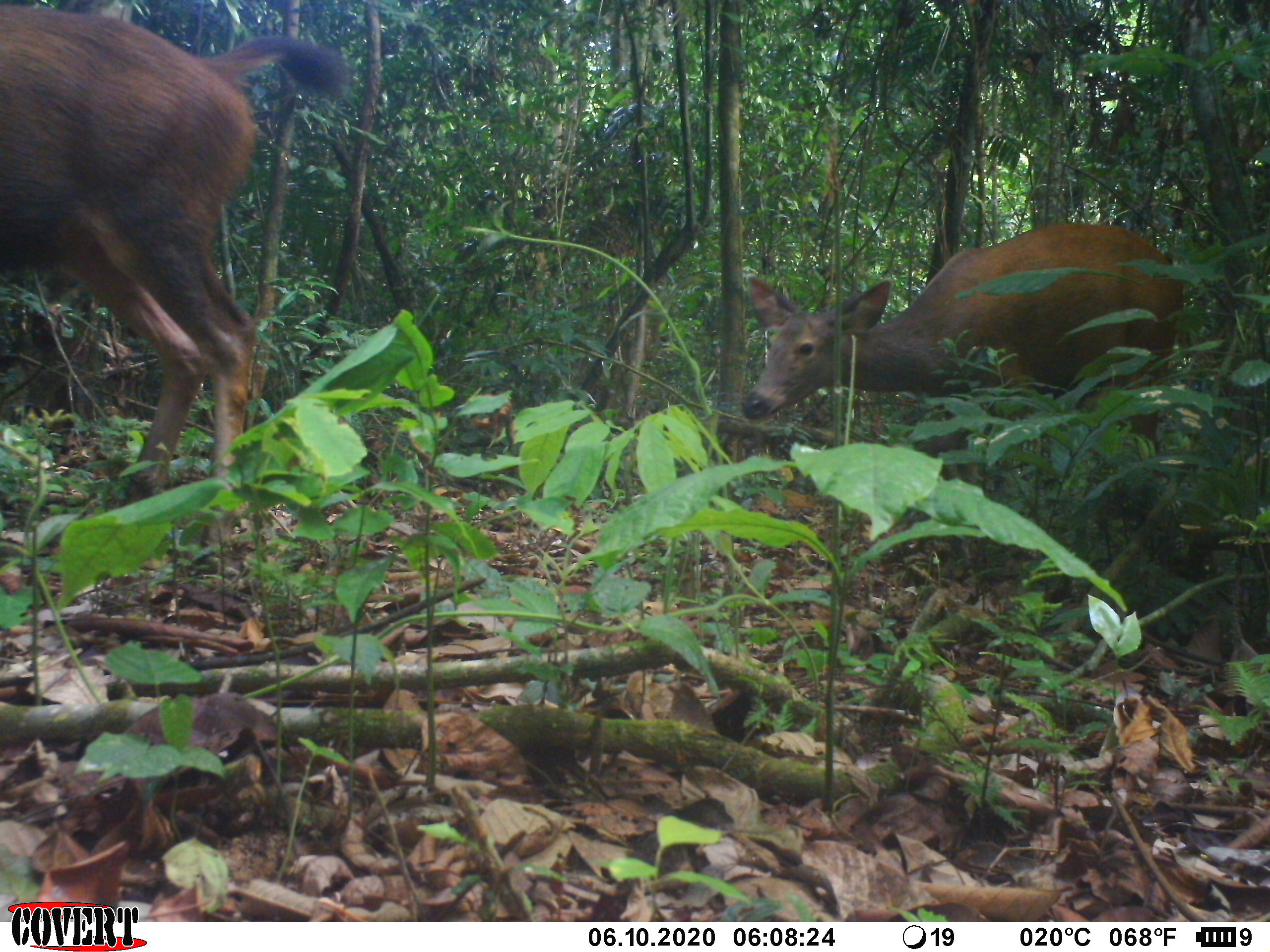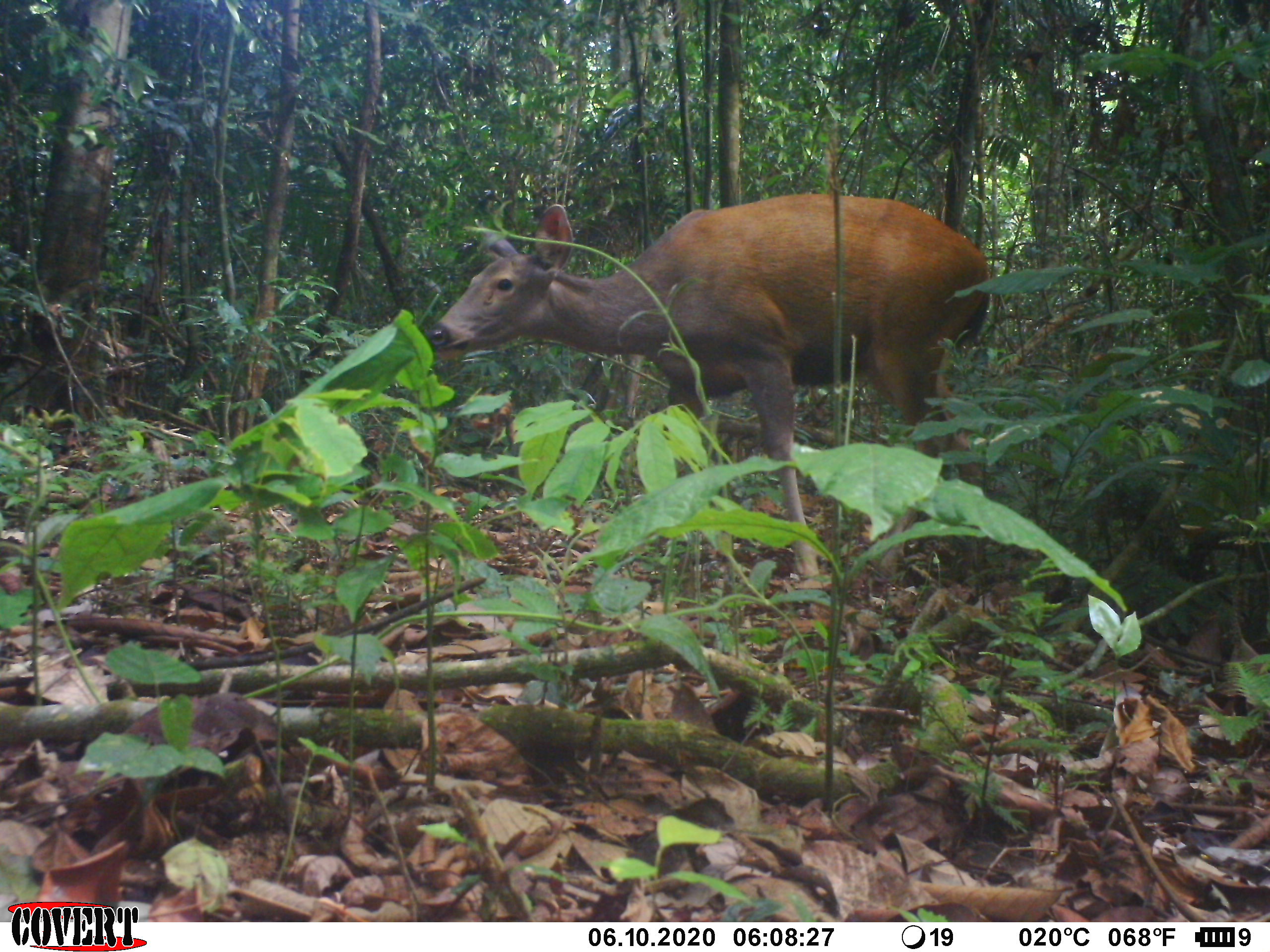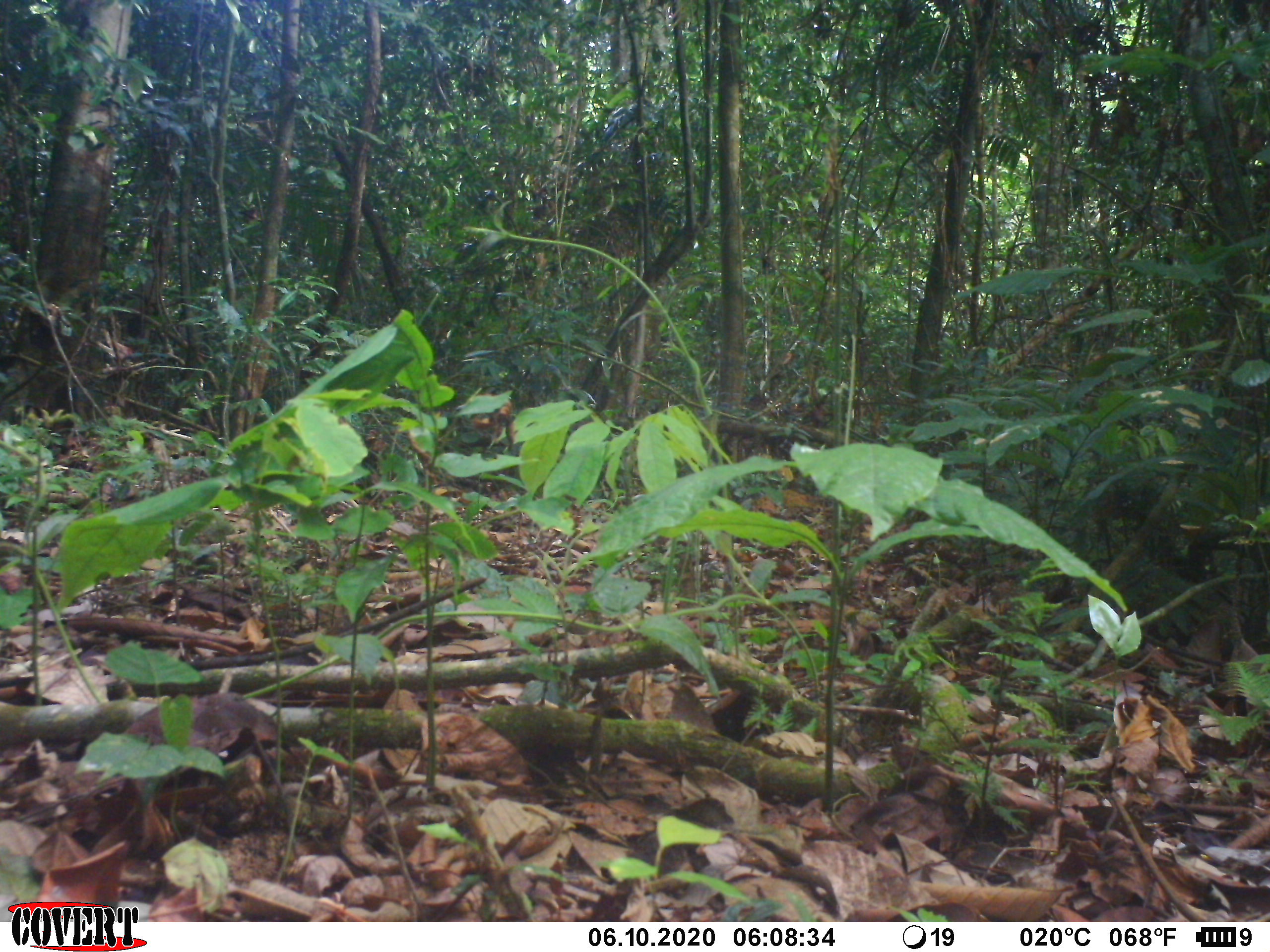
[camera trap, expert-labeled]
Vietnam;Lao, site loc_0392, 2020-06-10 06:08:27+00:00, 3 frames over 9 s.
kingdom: Animalia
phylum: Chordata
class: Mammalia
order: Artiodactyla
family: Cervidae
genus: Rusa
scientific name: Rusa unicolor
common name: sambar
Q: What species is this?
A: Sambar (Rusa unicolor).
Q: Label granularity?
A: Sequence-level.